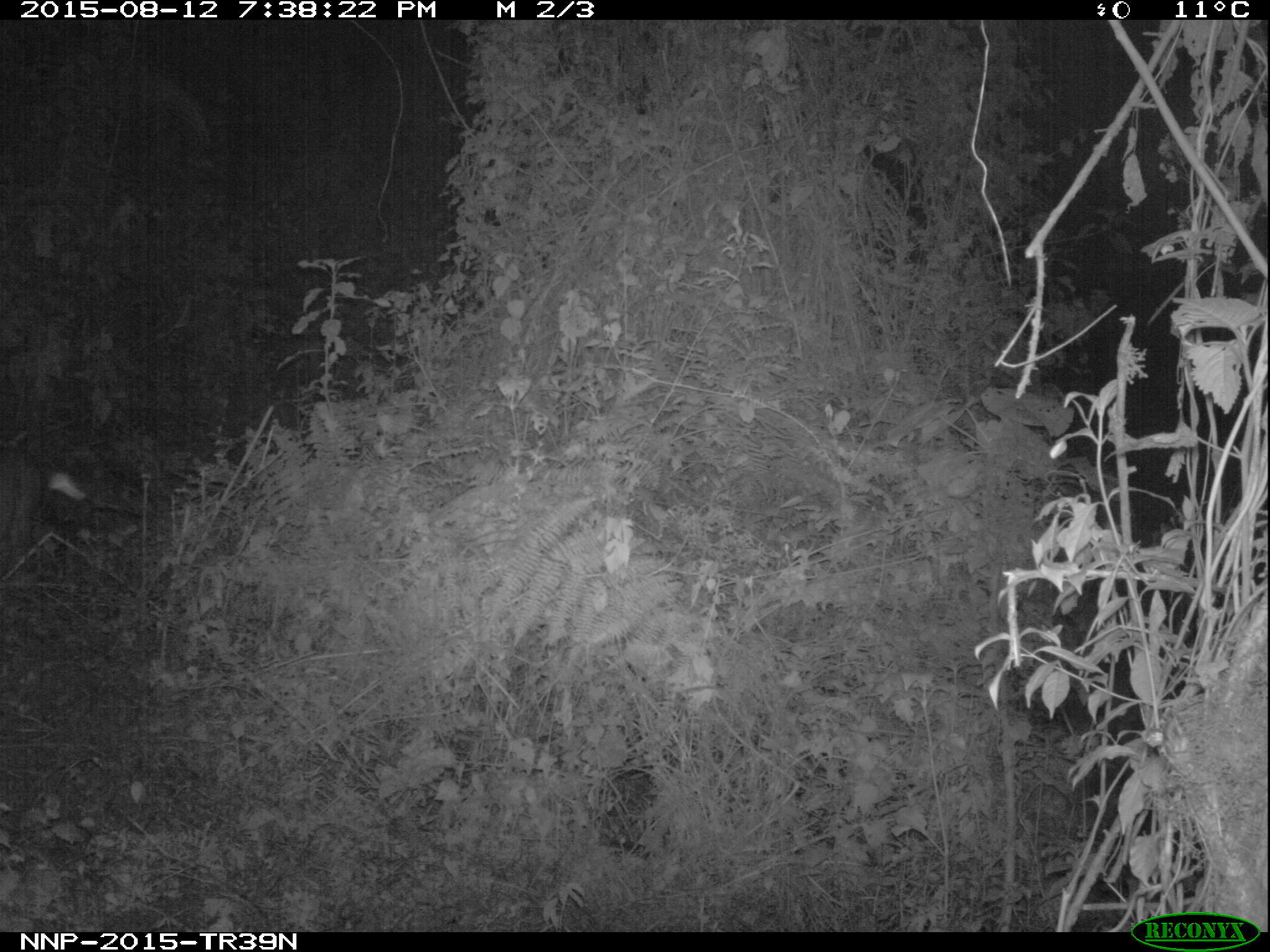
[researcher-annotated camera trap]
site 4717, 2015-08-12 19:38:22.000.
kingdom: Animalia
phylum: Chordata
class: Mammalia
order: Artiodactyla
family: Bovidae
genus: Cephalophus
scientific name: Cephalophus nigrifrons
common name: black-fronted duiker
Cephalophus nigrifrons (black-fronted duiker), count 1.